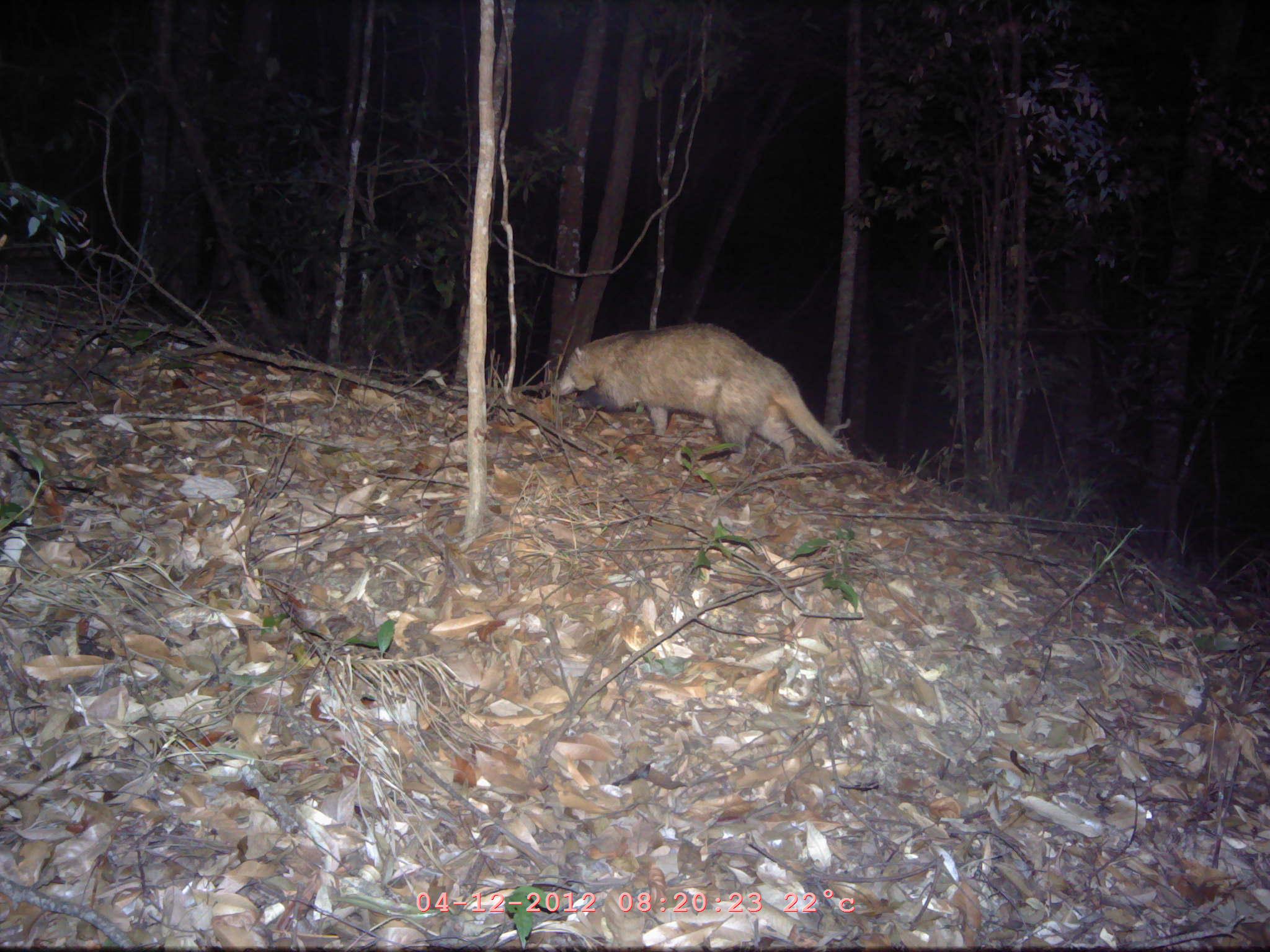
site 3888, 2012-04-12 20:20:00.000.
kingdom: Animalia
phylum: Chordata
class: Mammalia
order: Carnivora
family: Mustelidae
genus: Arctonyx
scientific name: Arctonyx collaris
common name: greater hog badger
Arctonyx collaris (greater hog badger), count 1.